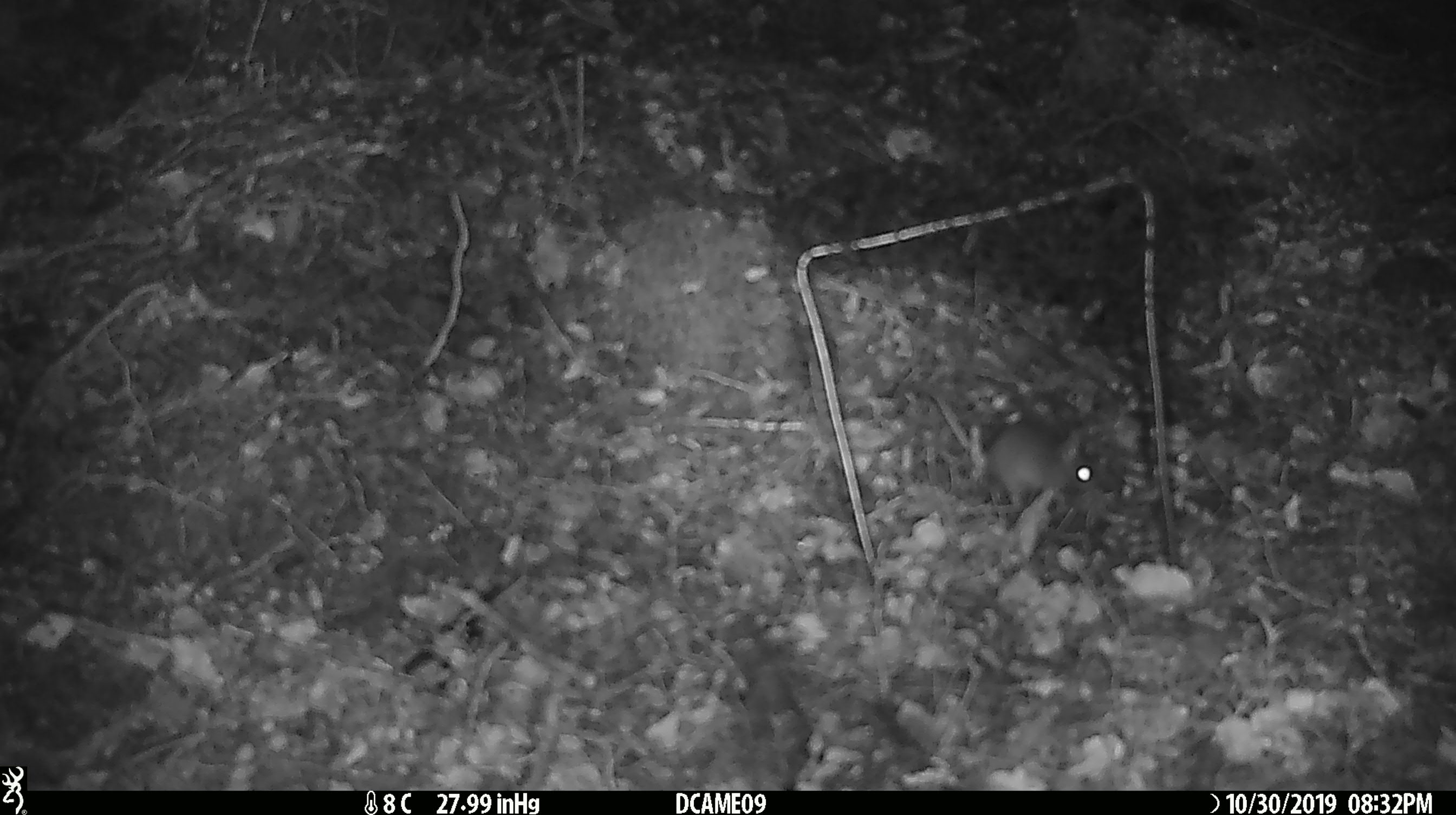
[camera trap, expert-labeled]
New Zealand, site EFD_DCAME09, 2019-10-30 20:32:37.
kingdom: Animalia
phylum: Chordata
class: Mammalia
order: Rodentia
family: Muridae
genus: Mus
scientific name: Mus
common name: mouse